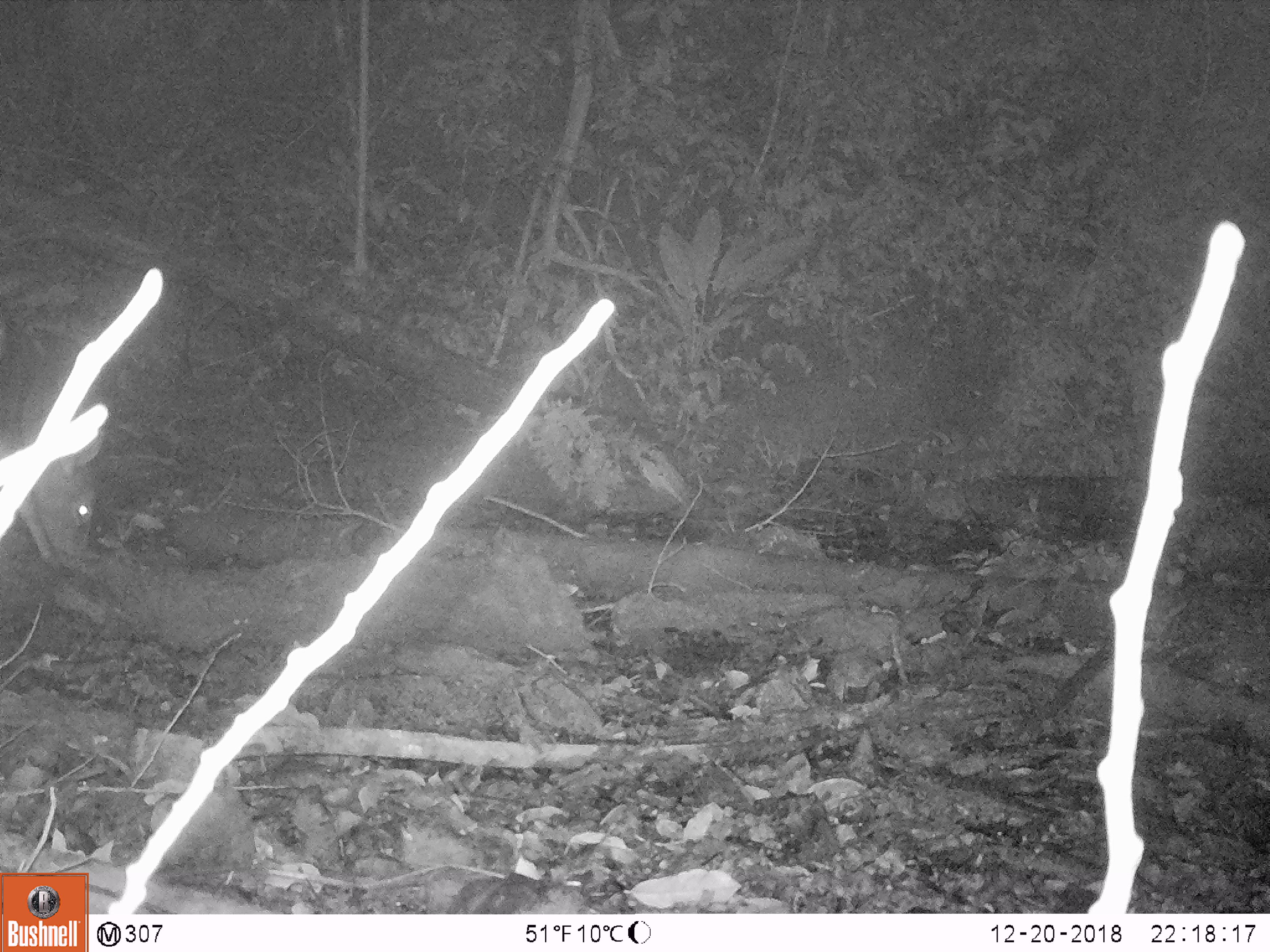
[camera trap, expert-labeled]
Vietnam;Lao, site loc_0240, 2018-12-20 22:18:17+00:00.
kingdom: Animalia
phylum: Chordata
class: Mammalia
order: Artiodactyla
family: Cervidae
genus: Rusa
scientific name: Rusa unicolor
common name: sambar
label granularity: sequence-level